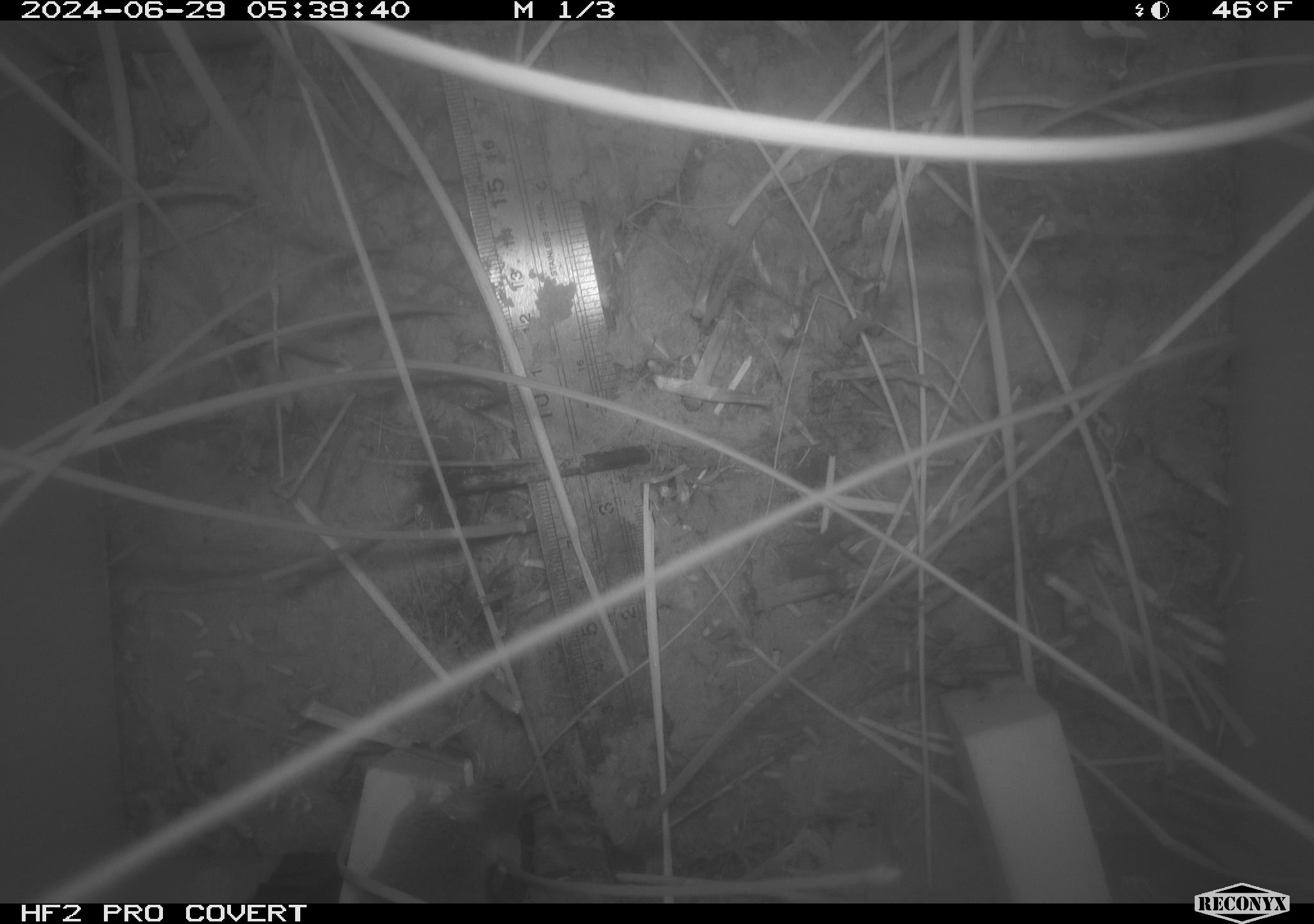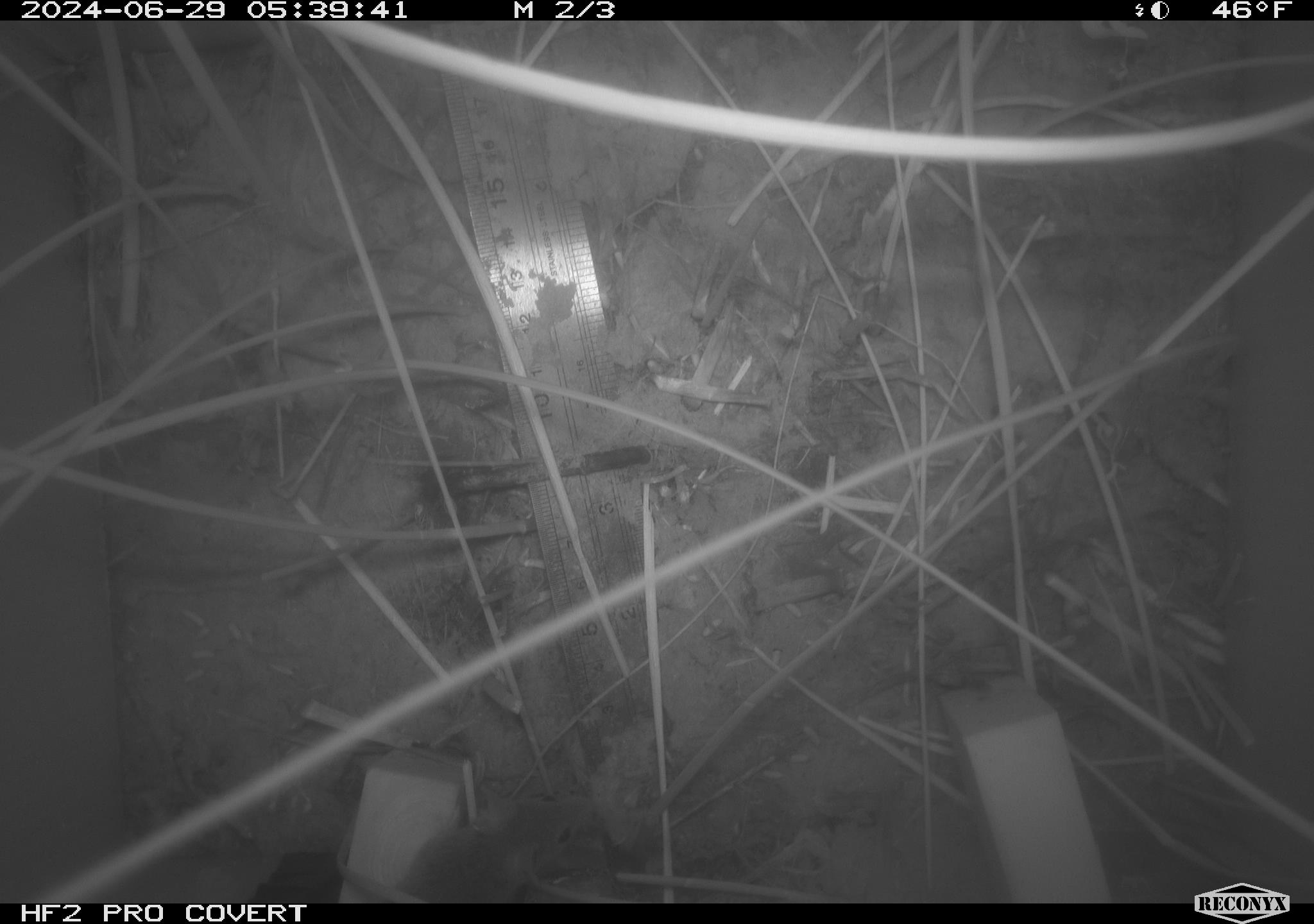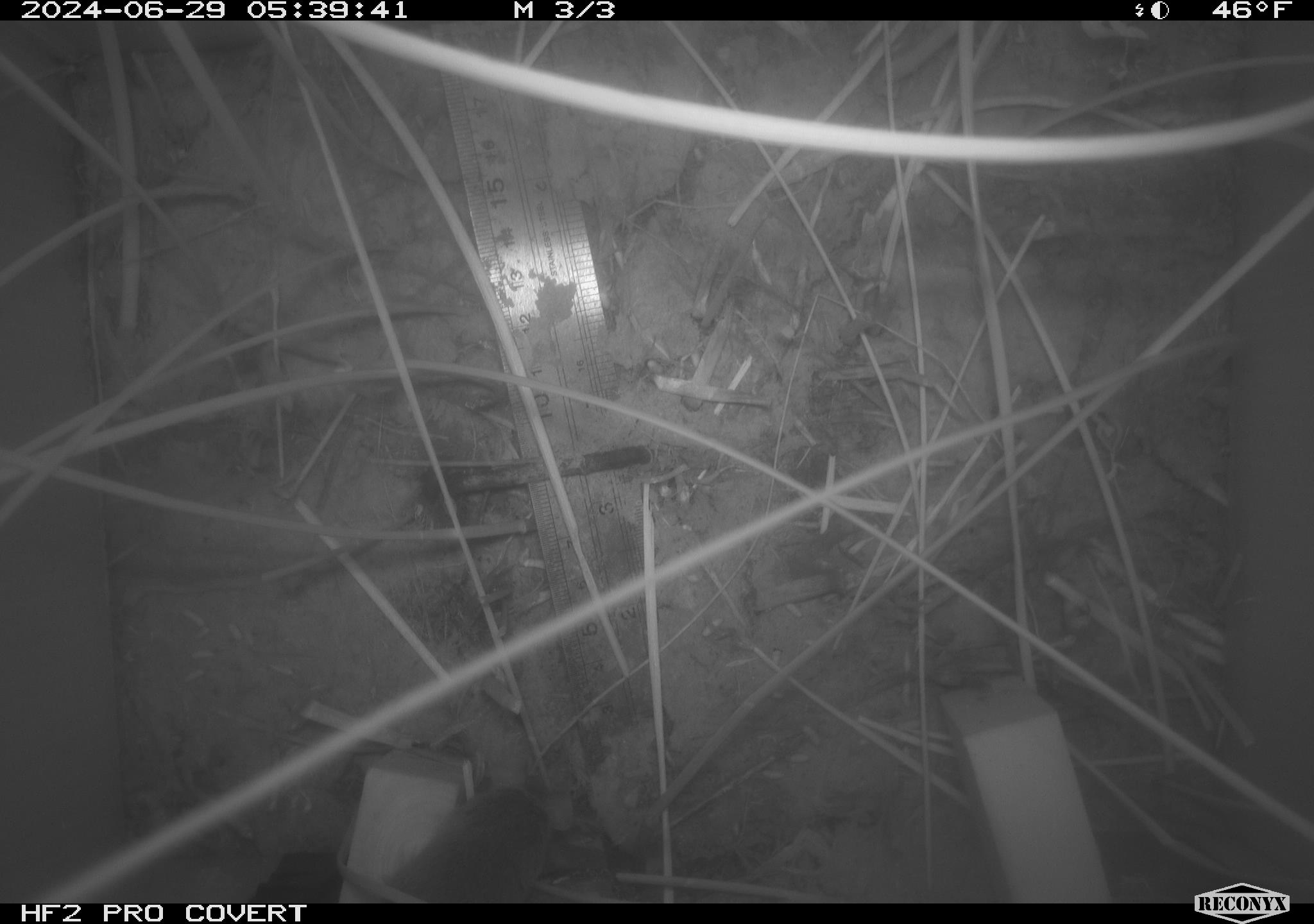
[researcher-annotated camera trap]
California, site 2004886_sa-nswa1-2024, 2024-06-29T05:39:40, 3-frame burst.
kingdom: Animalia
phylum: Chordata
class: Mammalia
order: Rodentia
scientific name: Rodentia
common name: rodent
Rodent (Rodentia).